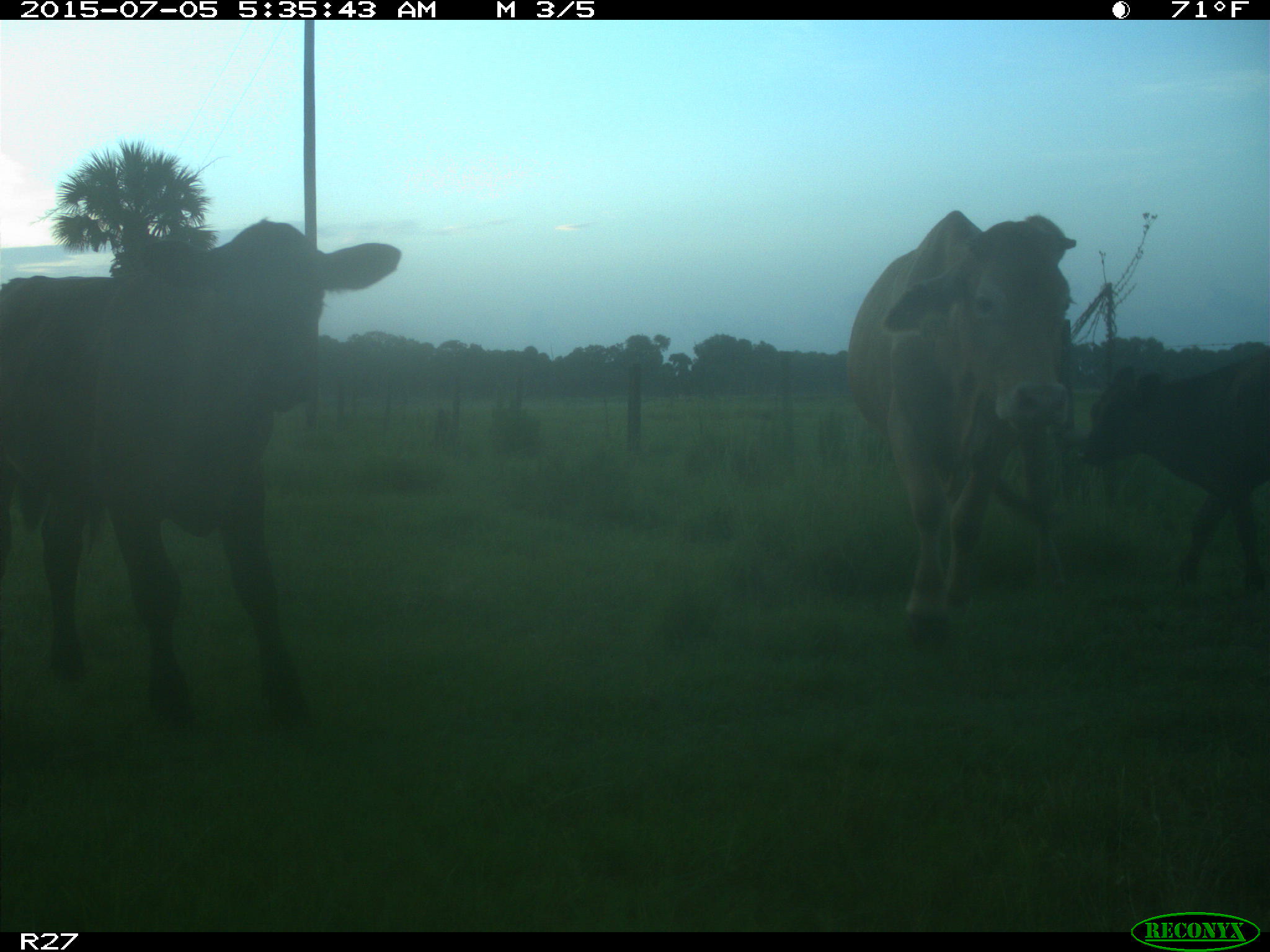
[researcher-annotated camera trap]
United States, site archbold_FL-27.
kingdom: Animalia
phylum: Chordata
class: Mammalia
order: Artiodactyla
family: Bovidae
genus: Bos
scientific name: Bos taurus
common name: domestic cow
Bos taurus (domestic cow).